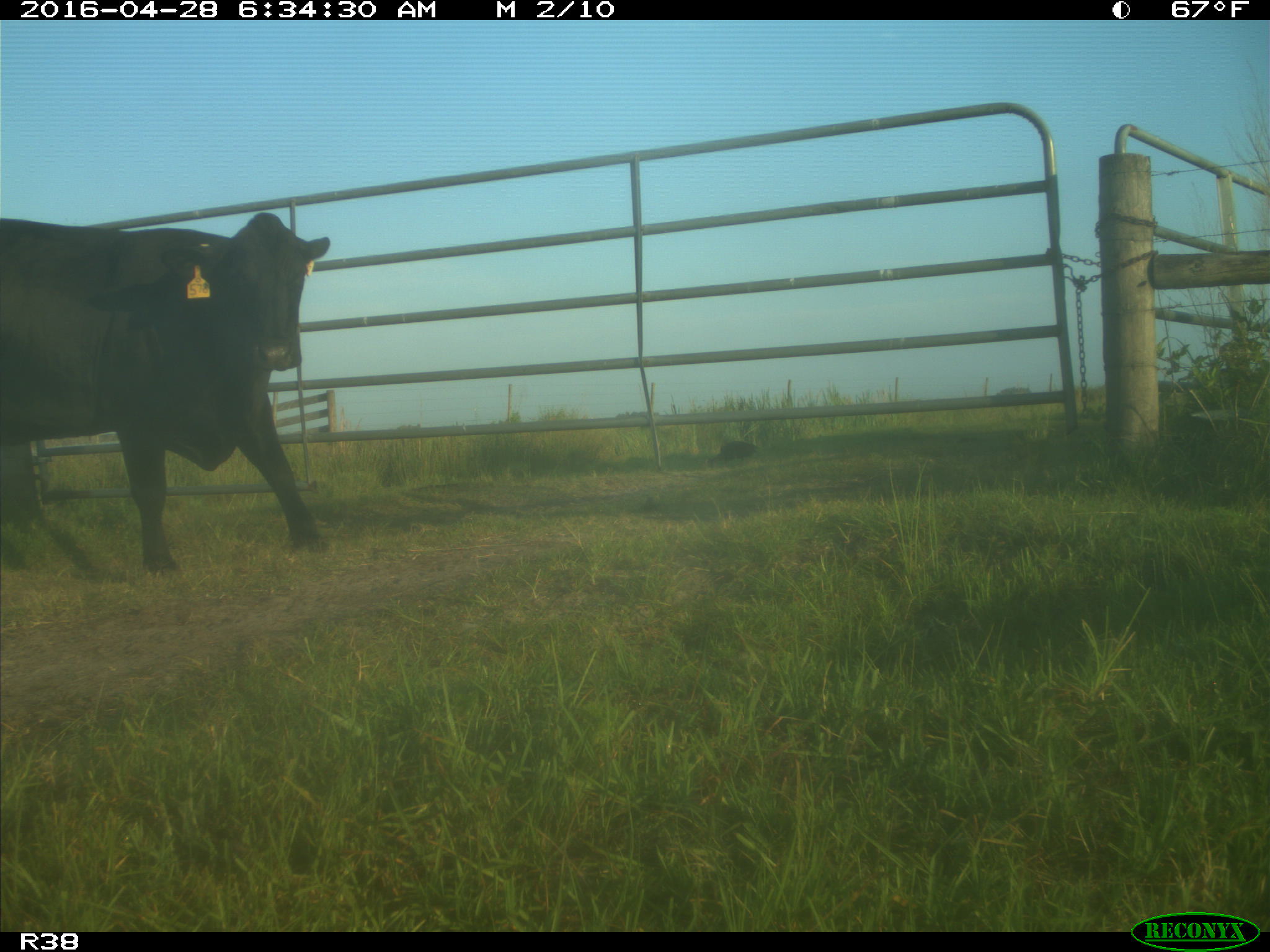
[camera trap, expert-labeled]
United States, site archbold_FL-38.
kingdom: Animalia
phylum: Chordata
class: Mammalia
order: Artiodactyla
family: Bovidae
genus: Bos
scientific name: Bos taurus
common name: domestic cow